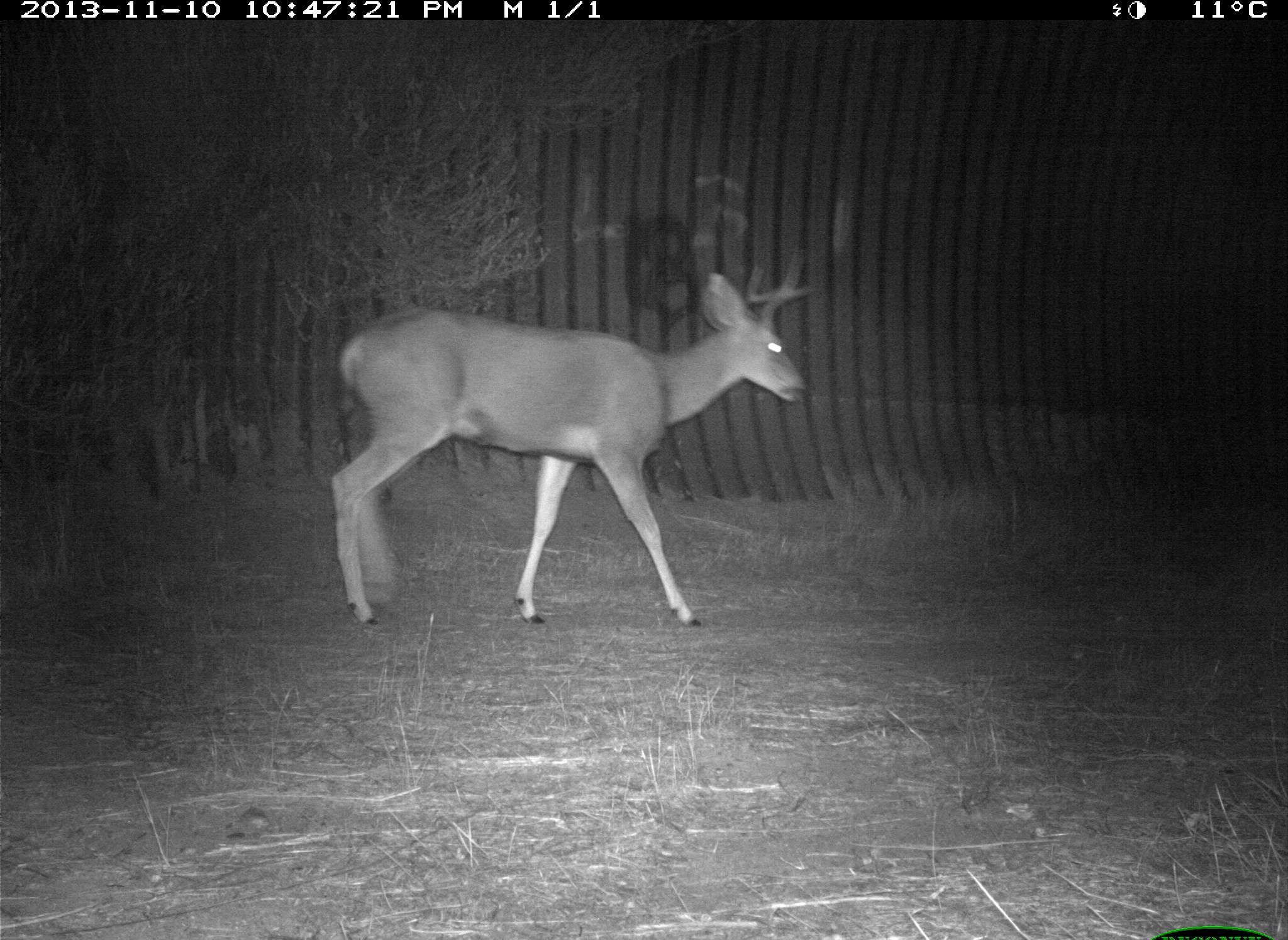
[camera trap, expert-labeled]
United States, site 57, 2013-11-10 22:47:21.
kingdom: Animalia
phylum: Chordata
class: Mammalia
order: Artiodactyla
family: Cervidae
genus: Odocoileus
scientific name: Odocoileus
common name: deer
Deer (Odocoileus).